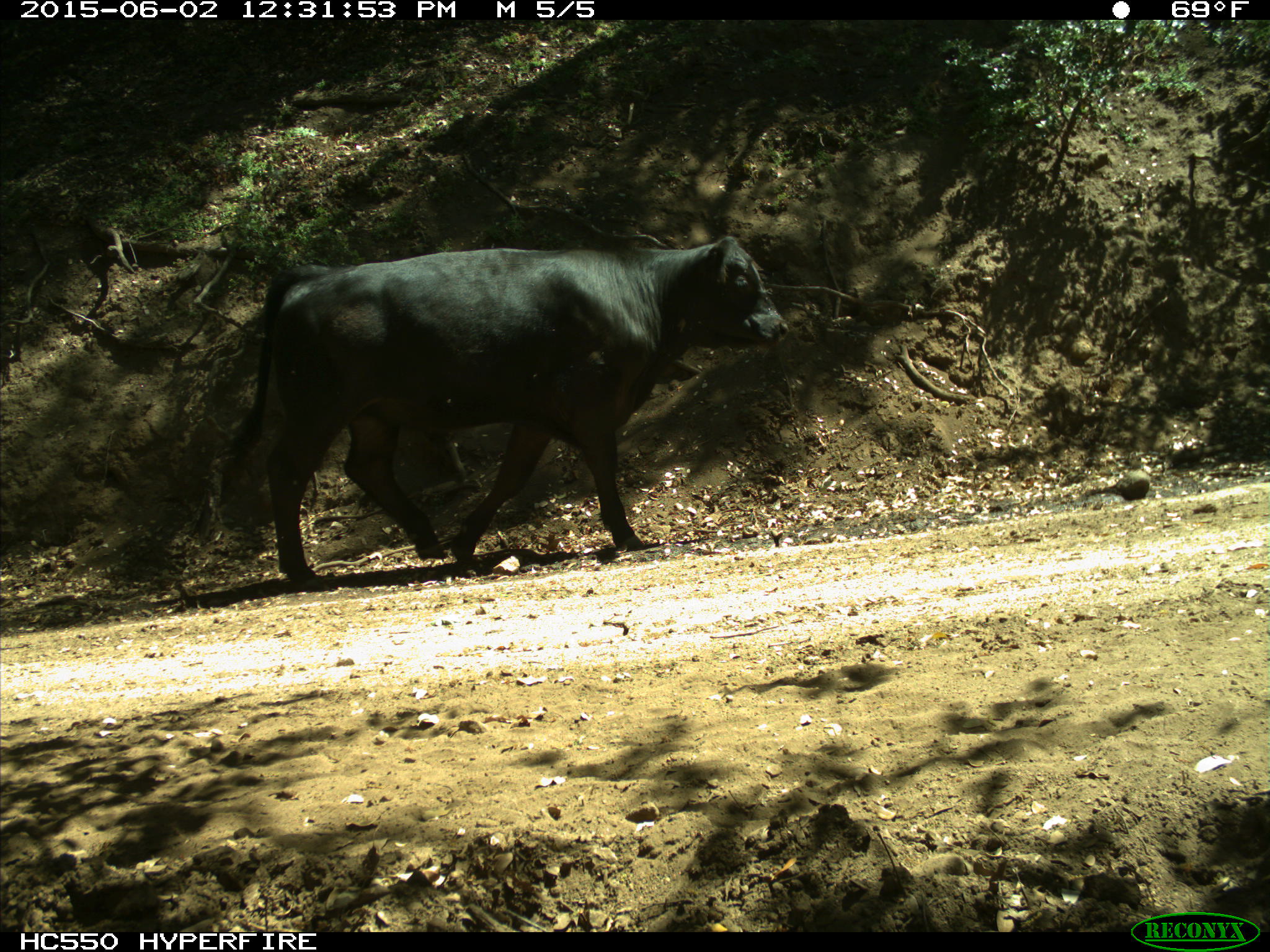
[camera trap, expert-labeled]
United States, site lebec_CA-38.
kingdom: Animalia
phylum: Chordata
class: Mammalia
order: Artiodactyla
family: Bovidae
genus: Bos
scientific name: Bos taurus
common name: domestic cow